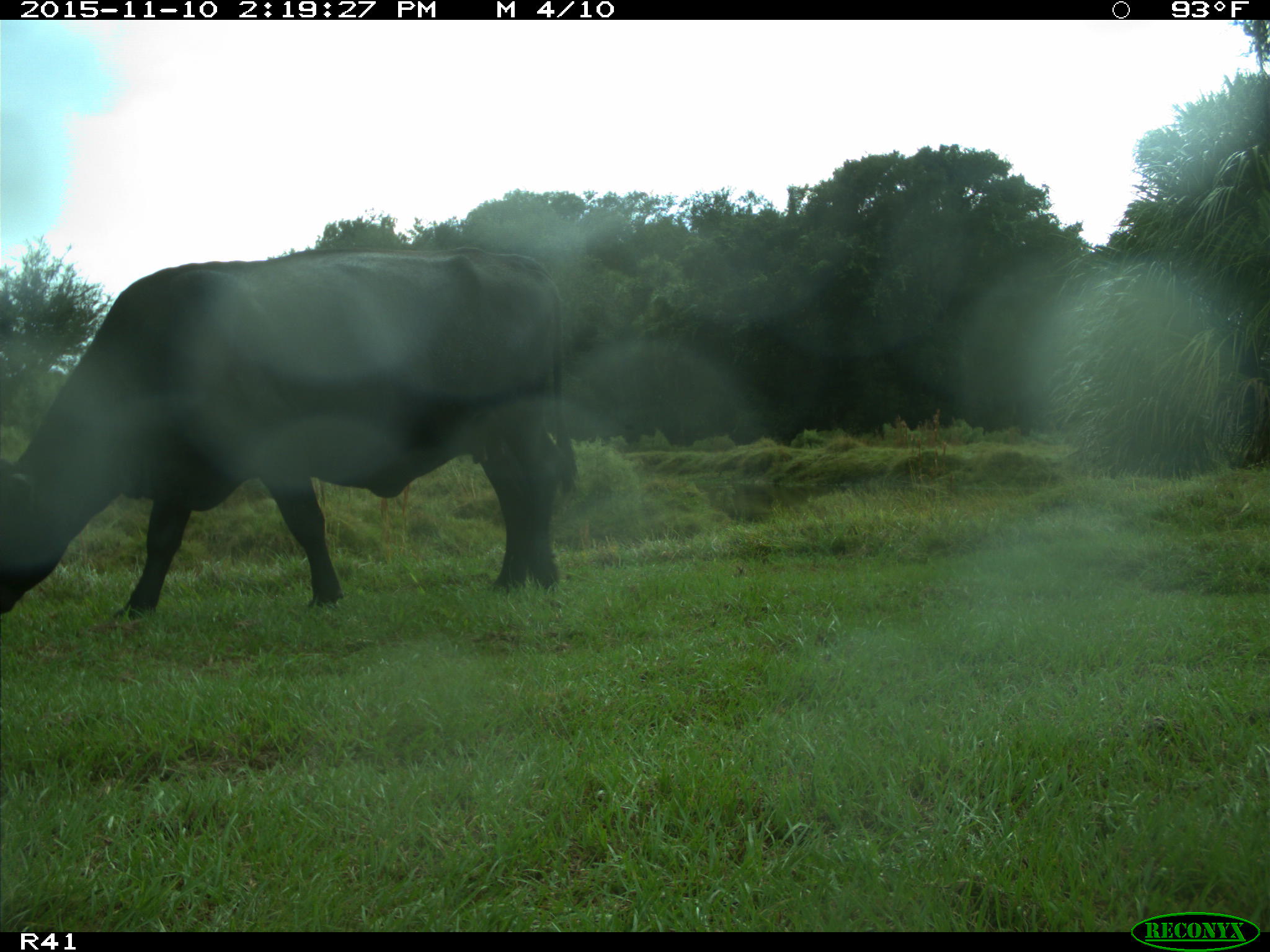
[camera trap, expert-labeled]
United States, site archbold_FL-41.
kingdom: Animalia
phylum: Chordata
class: Mammalia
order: Artiodactyla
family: Bovidae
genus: Bos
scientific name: Bos taurus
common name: domestic cow